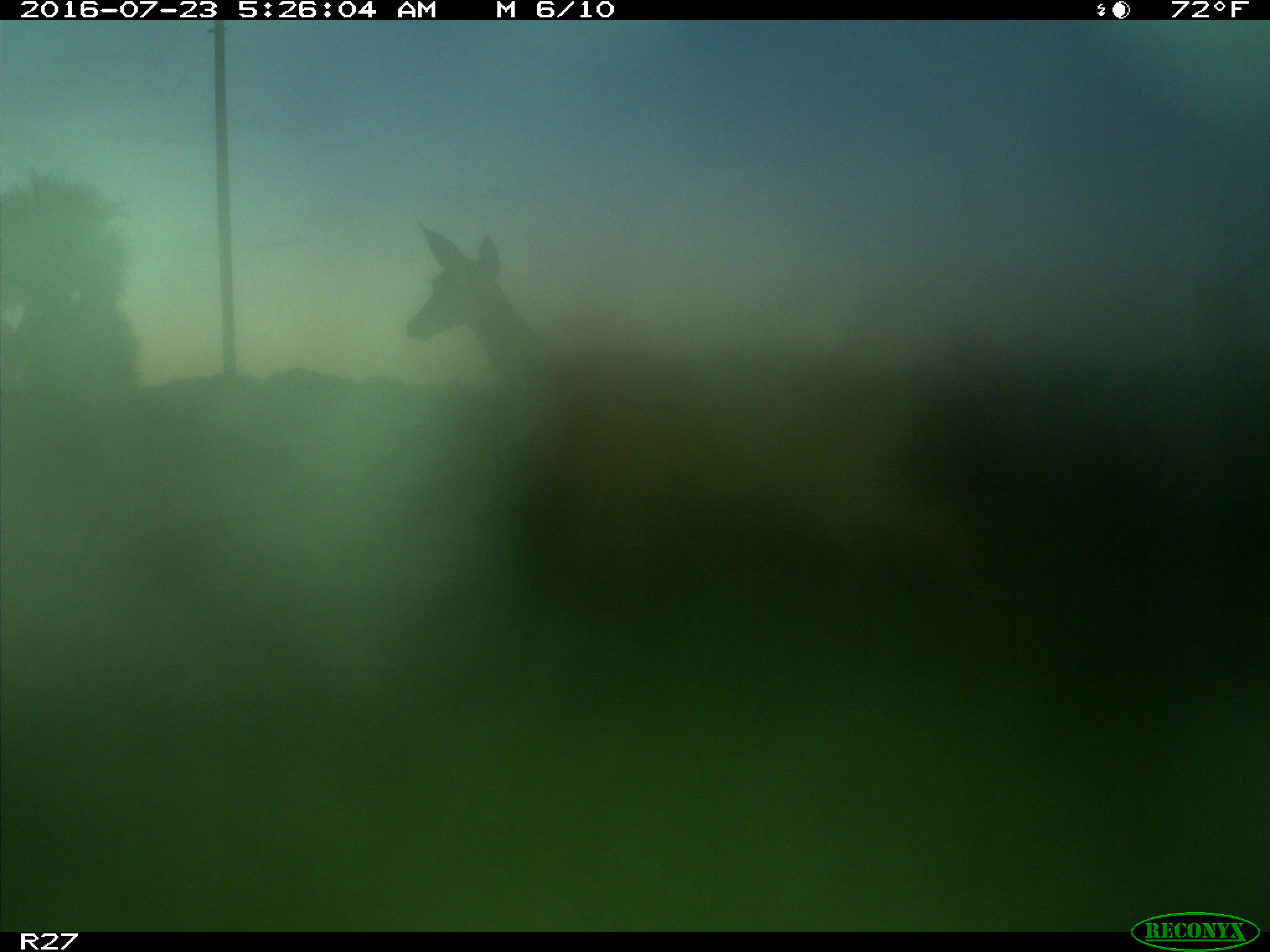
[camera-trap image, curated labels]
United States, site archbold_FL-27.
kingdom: Animalia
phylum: Chordata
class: Mammalia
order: Artiodactyla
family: Cervidae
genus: Odocoileus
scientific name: Odocoileus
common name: deer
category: unidentified deer